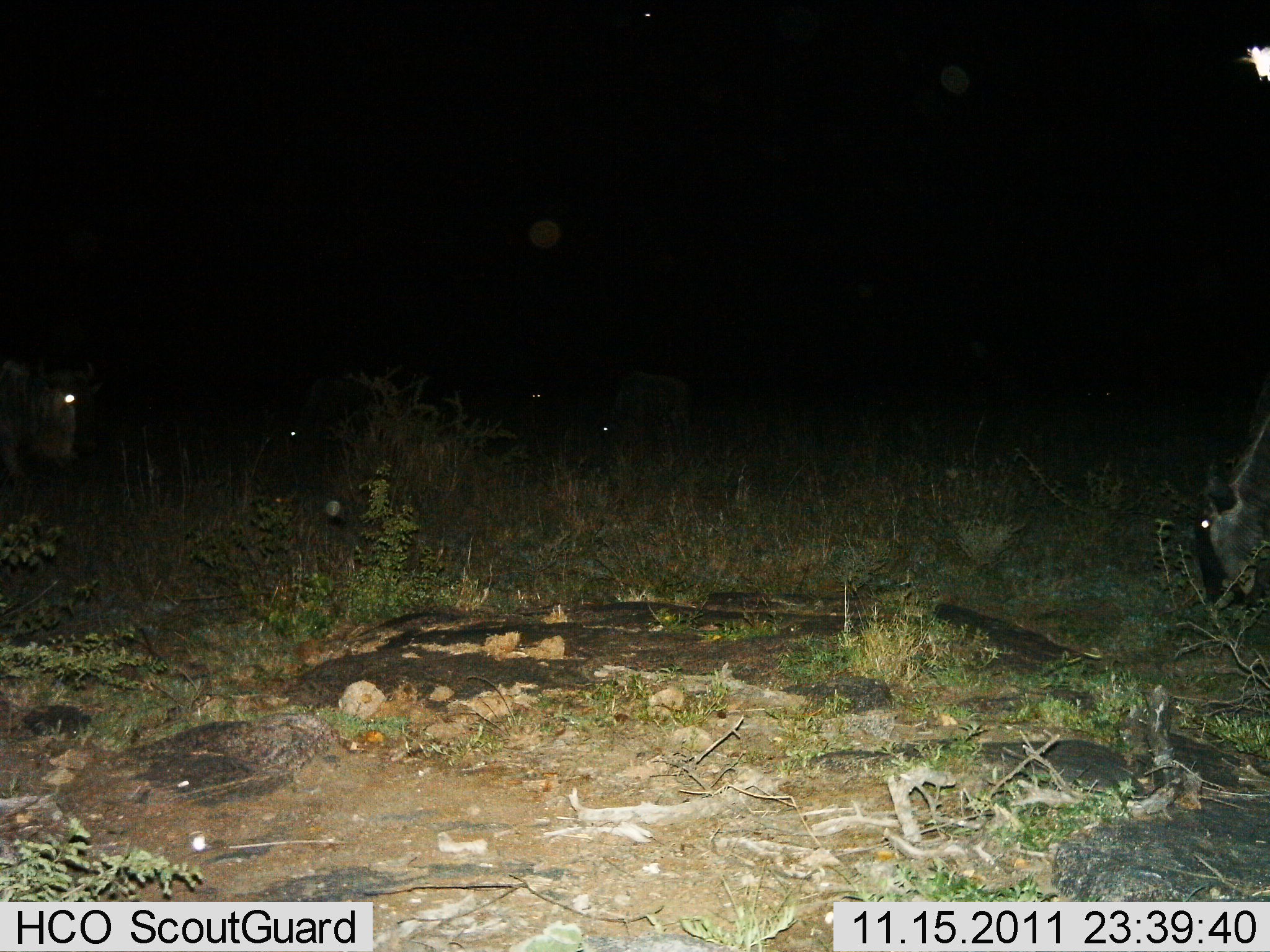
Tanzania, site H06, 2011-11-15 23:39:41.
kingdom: Animalia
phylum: Chordata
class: Mammalia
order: Artiodactyla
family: Bovidae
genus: Connochaetes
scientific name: Connochaetes taurinus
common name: blue wildebeest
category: wildebeest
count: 5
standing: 36%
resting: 0%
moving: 9%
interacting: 0%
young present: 0%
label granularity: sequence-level